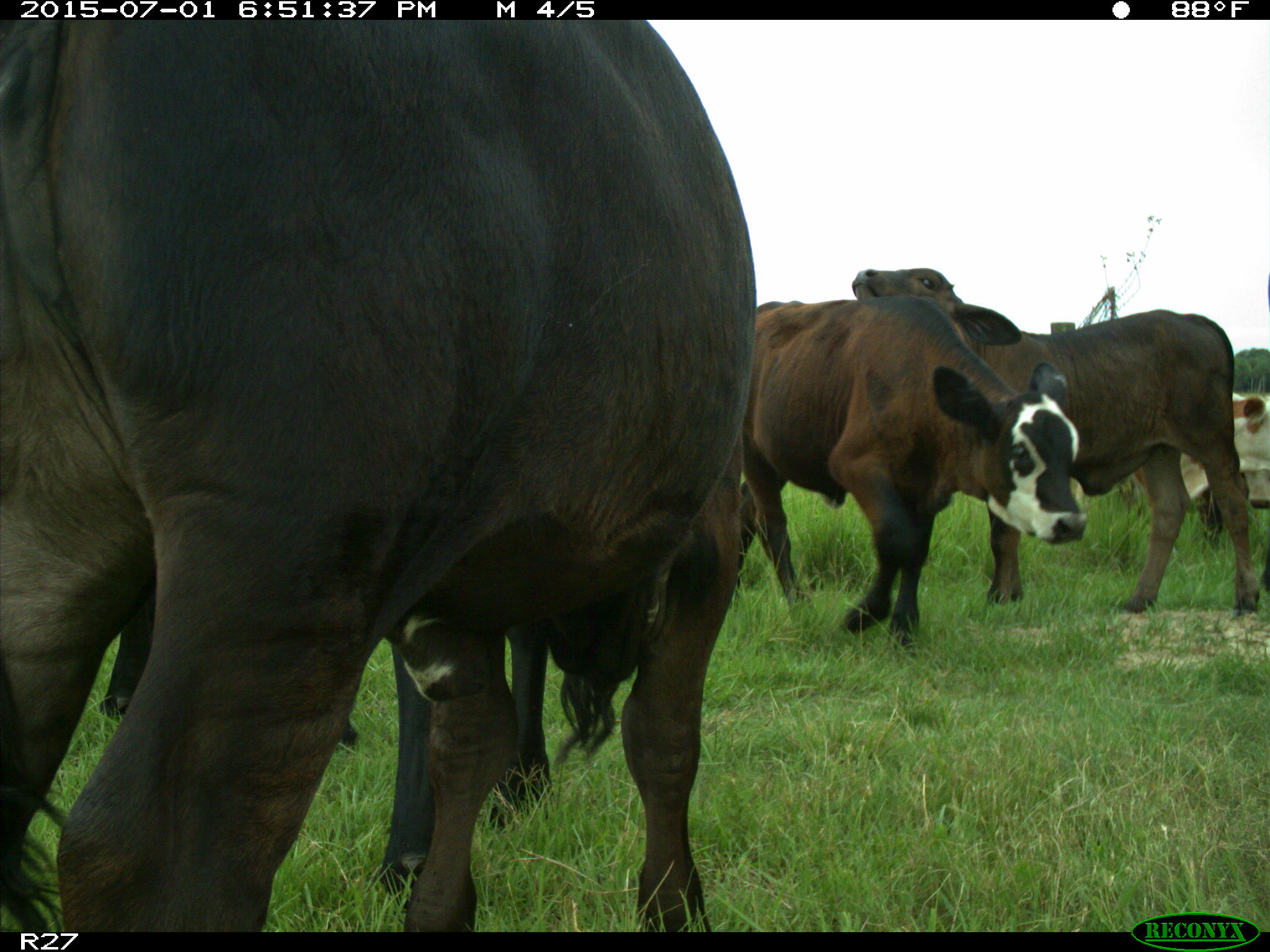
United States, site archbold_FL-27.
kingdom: Animalia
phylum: Chordata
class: Mammalia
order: Artiodactyla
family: Bovidae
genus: Bos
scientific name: Bos taurus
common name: domestic cow